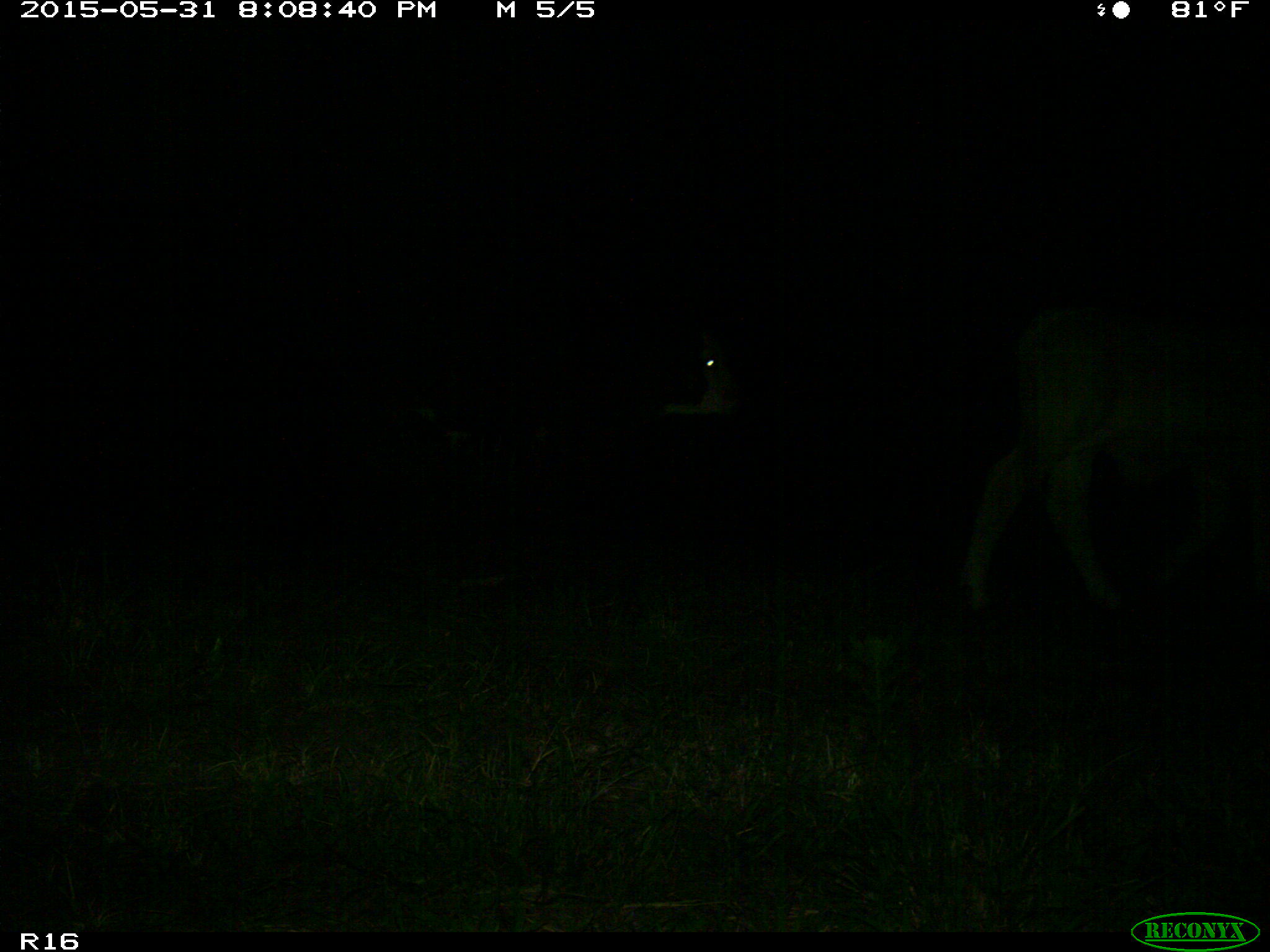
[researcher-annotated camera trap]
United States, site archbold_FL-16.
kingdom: Animalia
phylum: Chordata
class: Mammalia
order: Artiodactyla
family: Bovidae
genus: Bos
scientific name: Bos taurus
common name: domestic cow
Bos taurus (domestic cow).